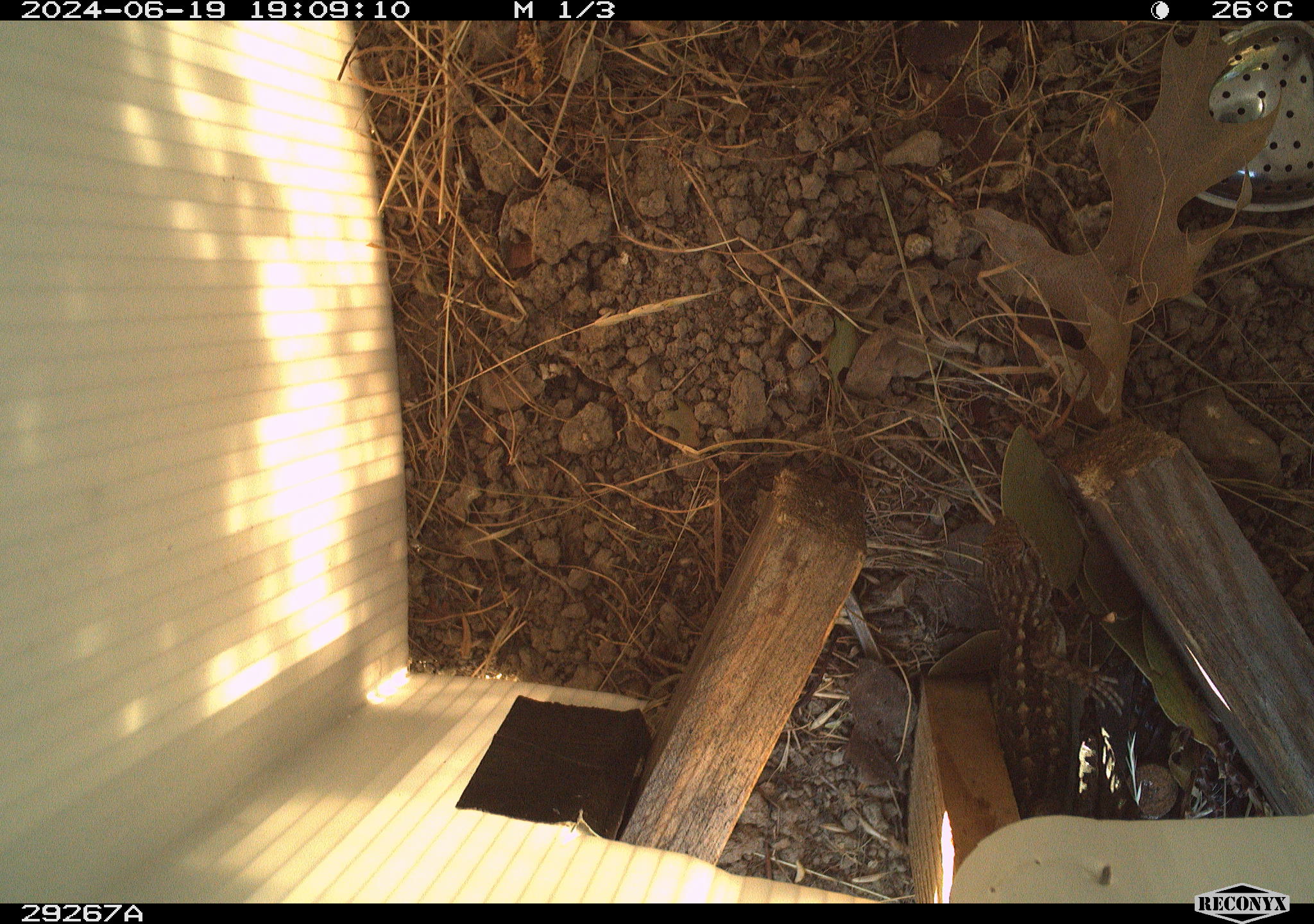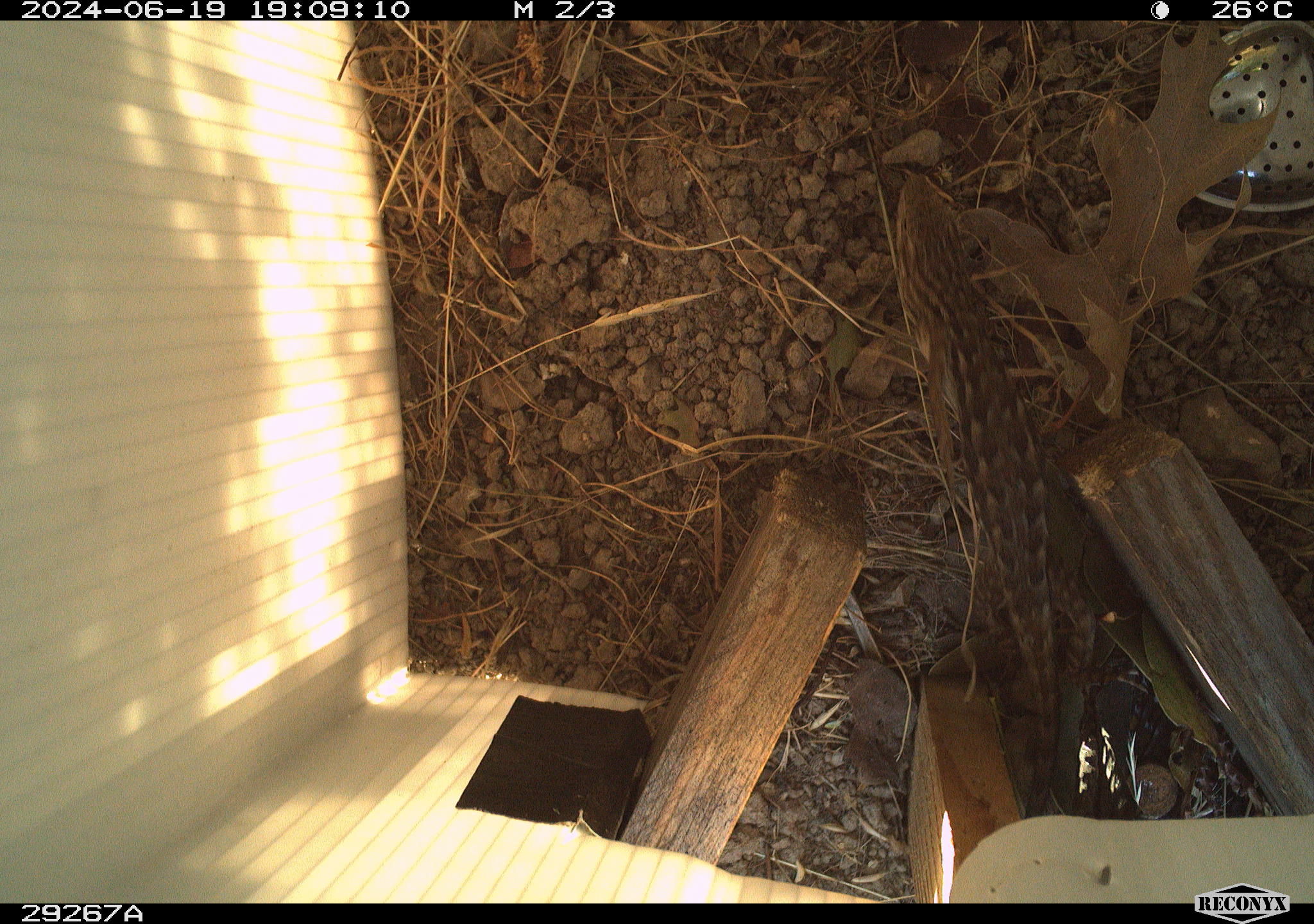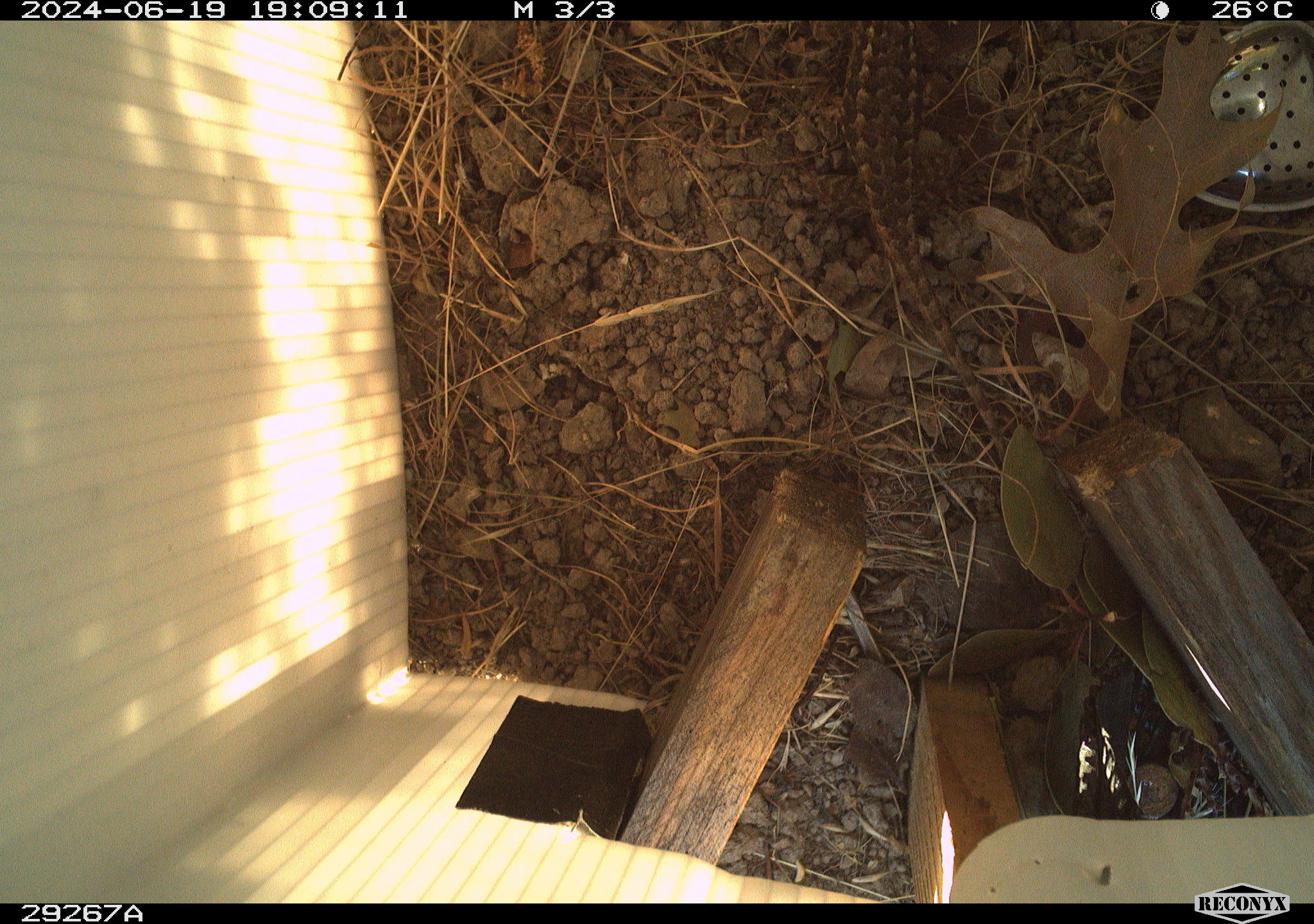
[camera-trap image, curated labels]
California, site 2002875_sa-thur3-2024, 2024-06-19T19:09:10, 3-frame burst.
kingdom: Animalia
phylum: Chordata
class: Reptilia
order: Squamata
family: Phrynosomatidae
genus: Sceloporus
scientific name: Sceloporus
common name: spiny lizards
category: sceloporus species